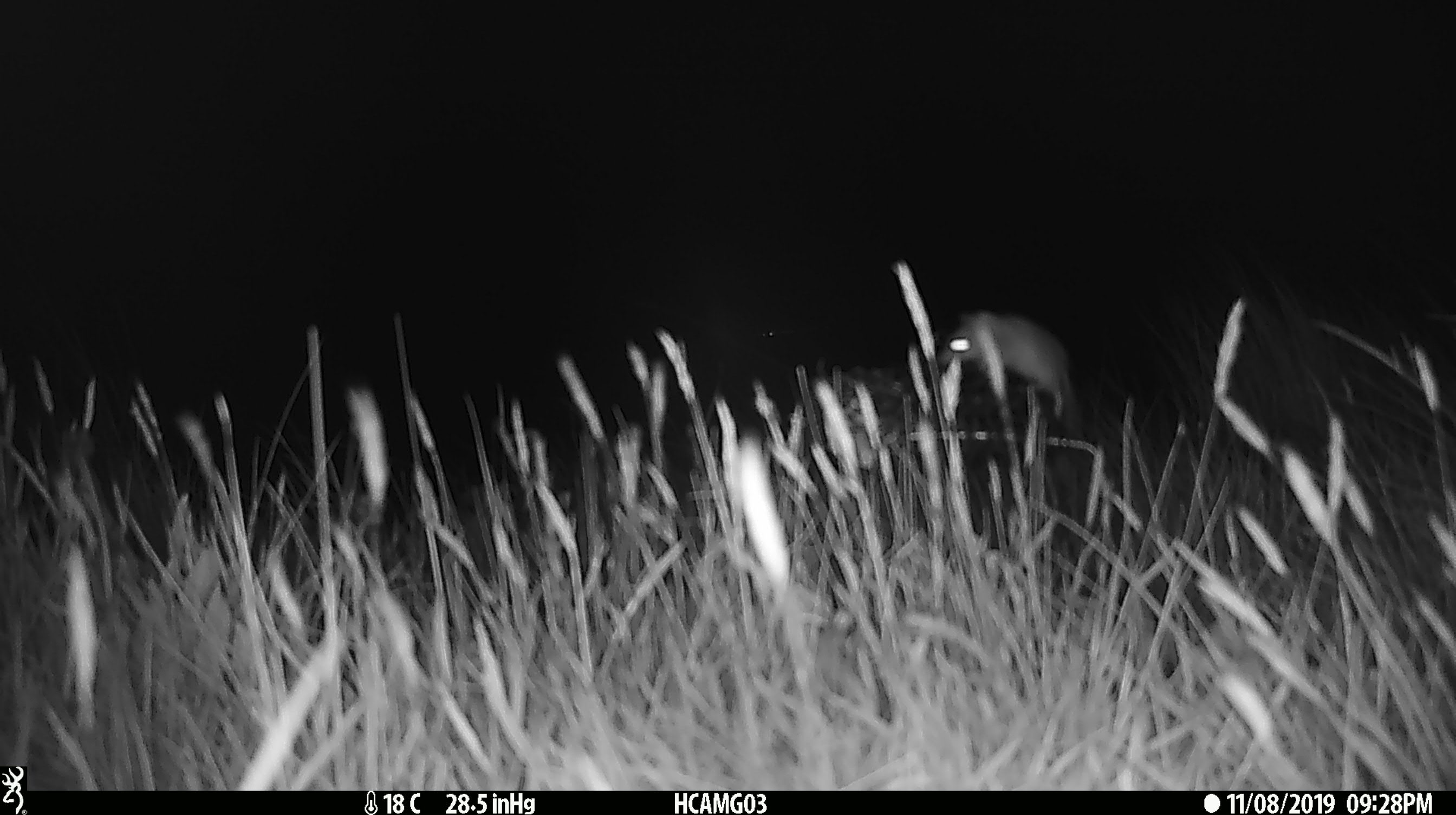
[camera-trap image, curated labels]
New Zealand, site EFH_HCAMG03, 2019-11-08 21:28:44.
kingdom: Animalia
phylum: Chordata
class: Mammalia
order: Rodentia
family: Muridae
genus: Mus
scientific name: Mus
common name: mouse